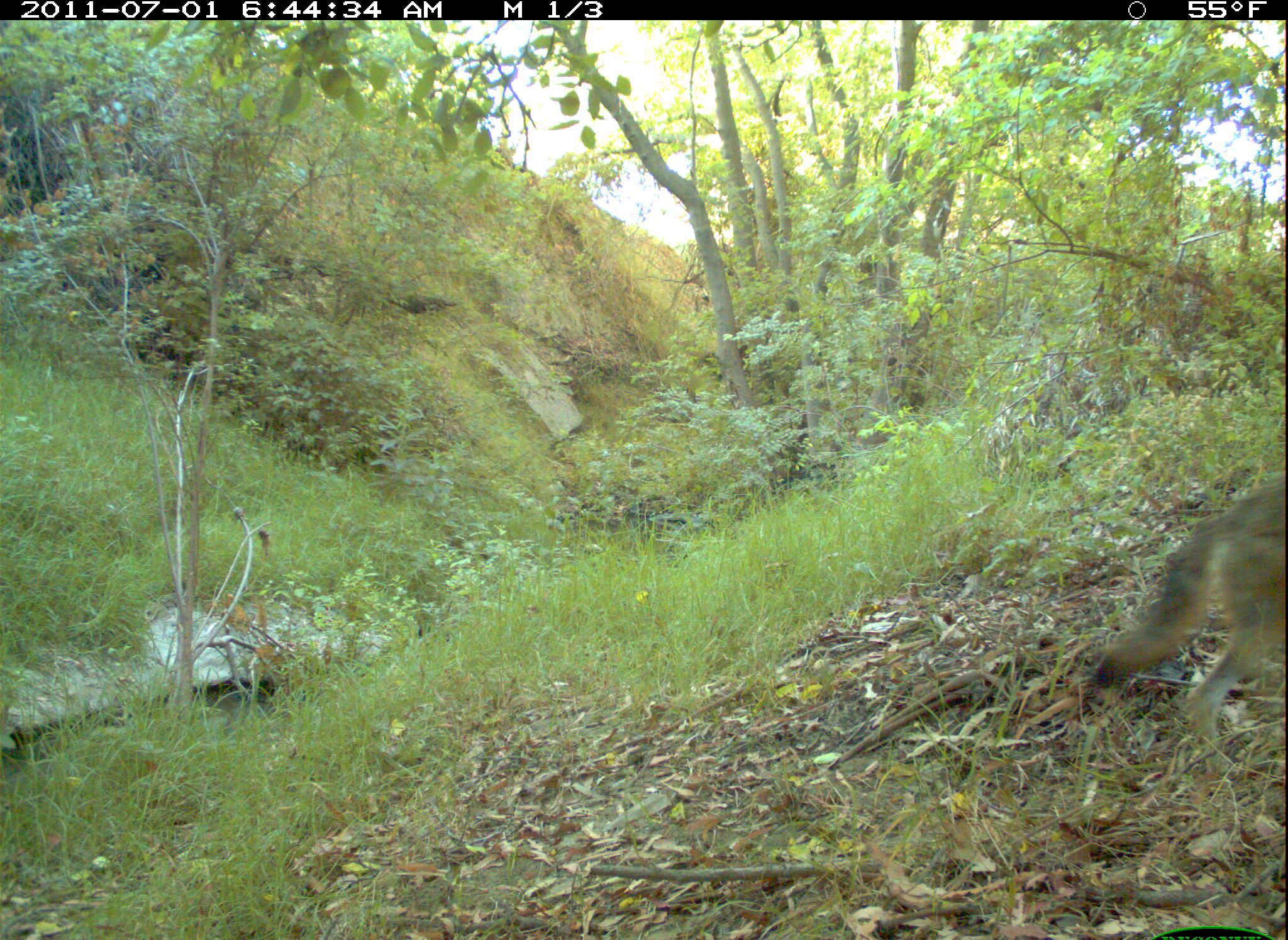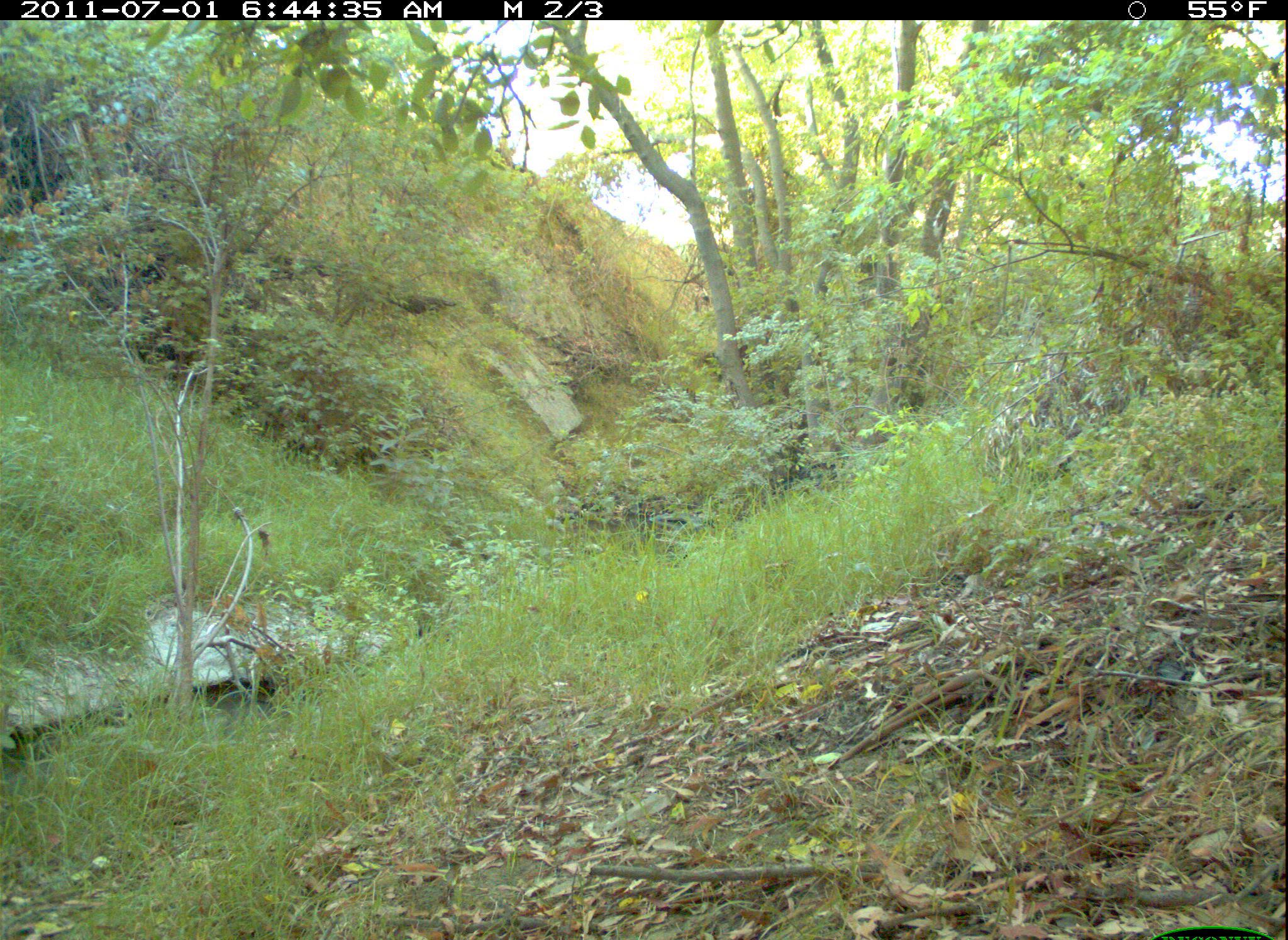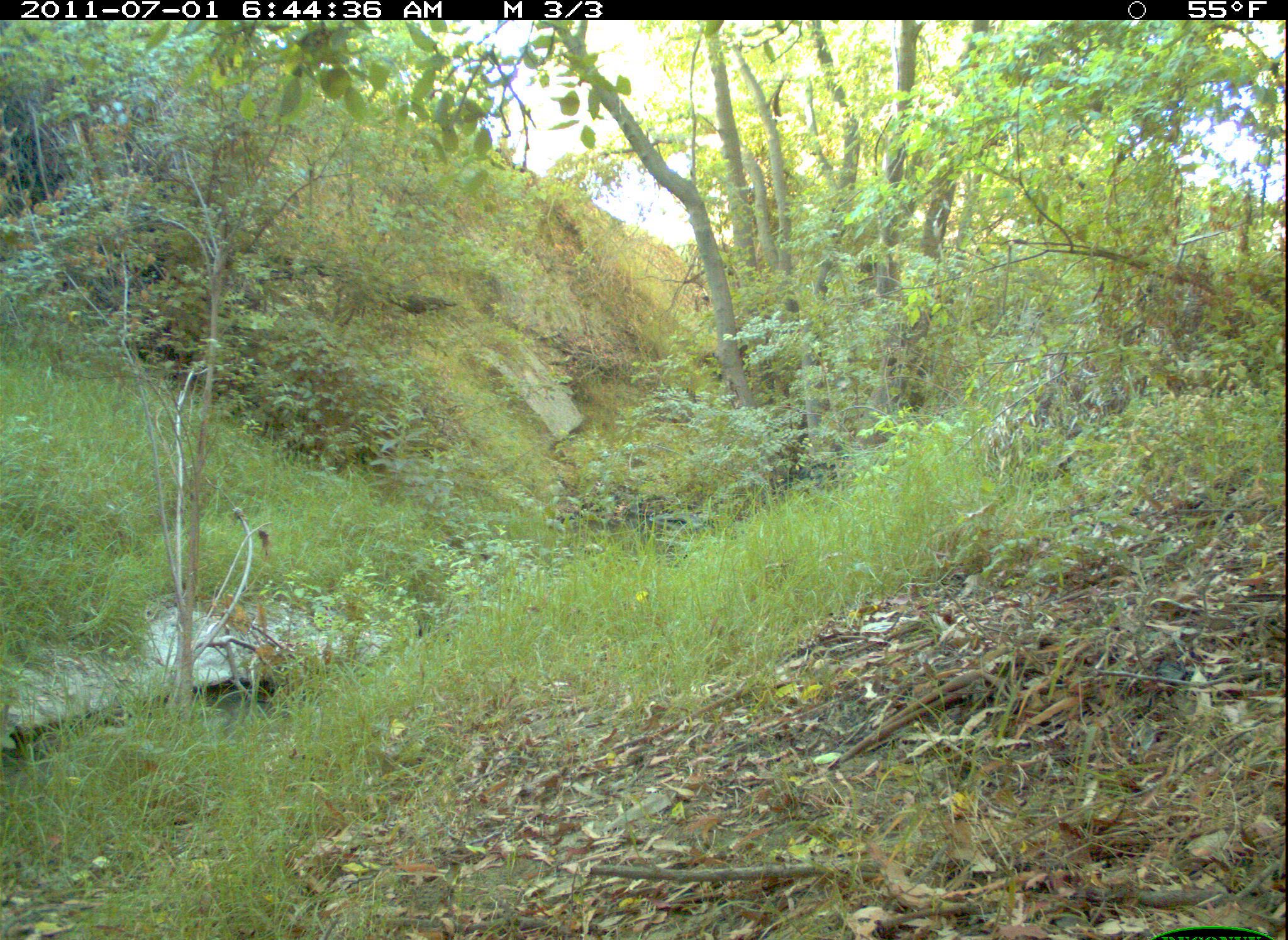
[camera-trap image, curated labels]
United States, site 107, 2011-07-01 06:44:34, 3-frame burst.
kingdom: Animalia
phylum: Chordata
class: Mammalia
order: Carnivora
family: Canidae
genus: Canis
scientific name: Canis latrans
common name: coyote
Coyote (Canis latrans).